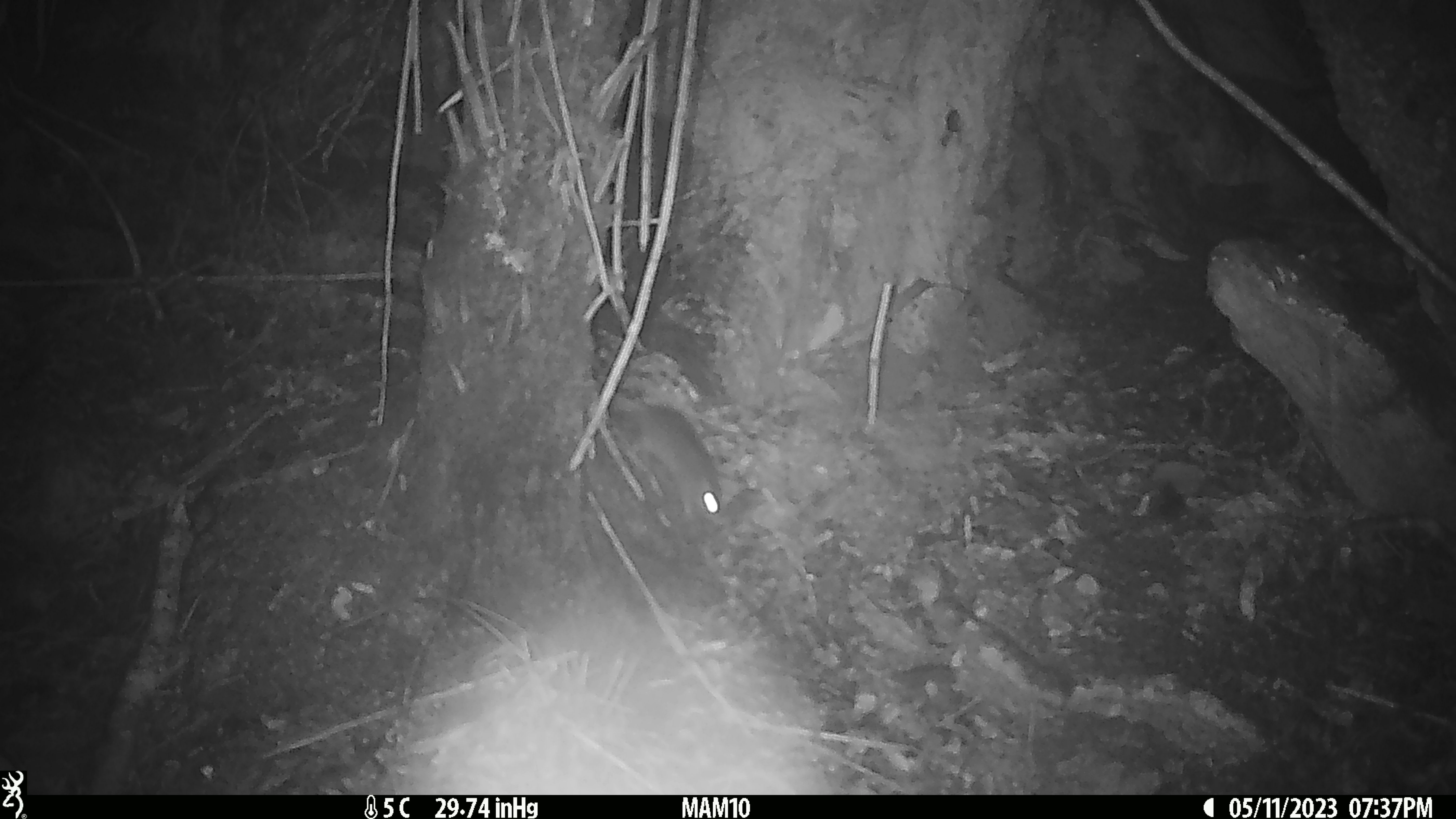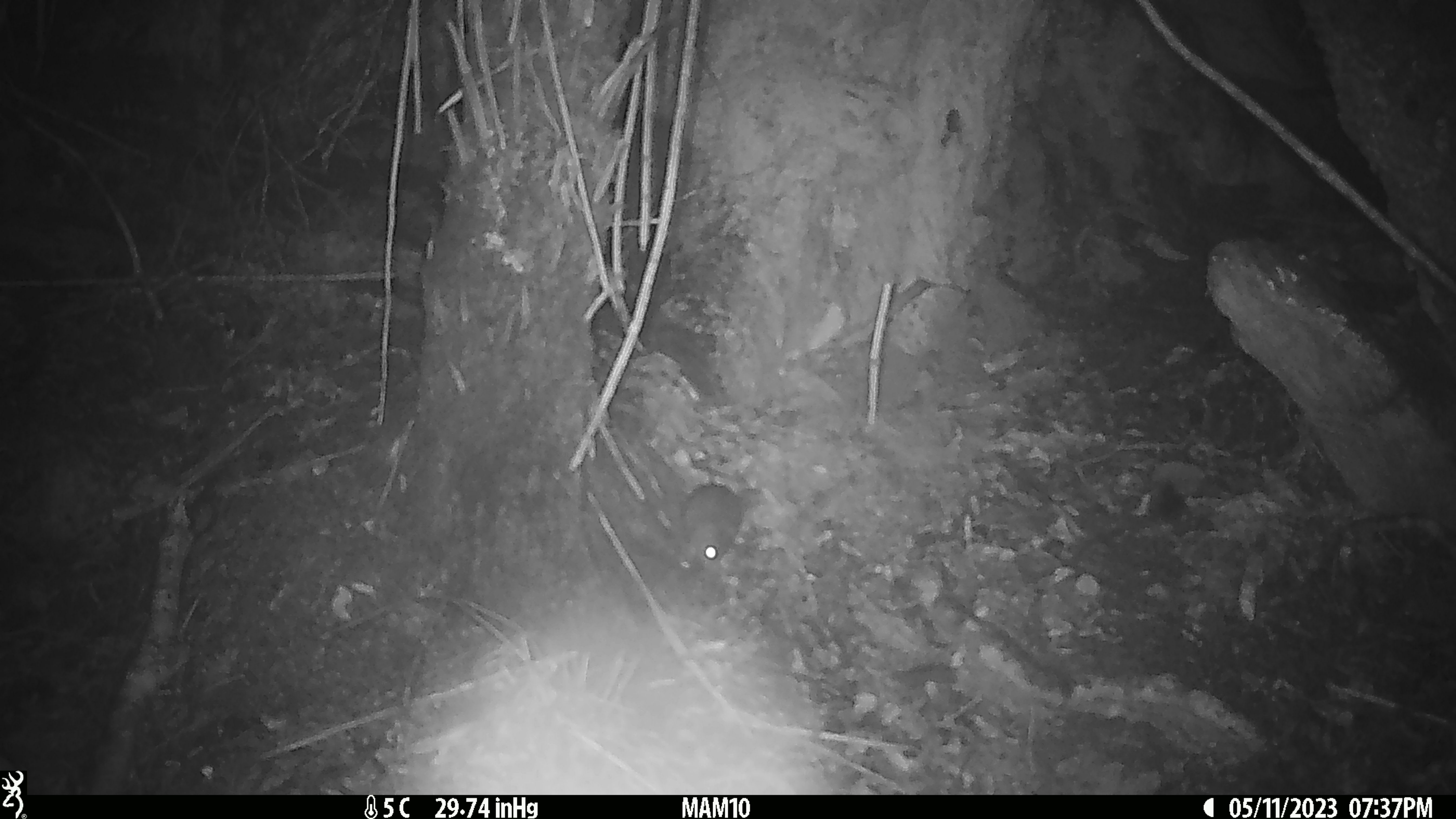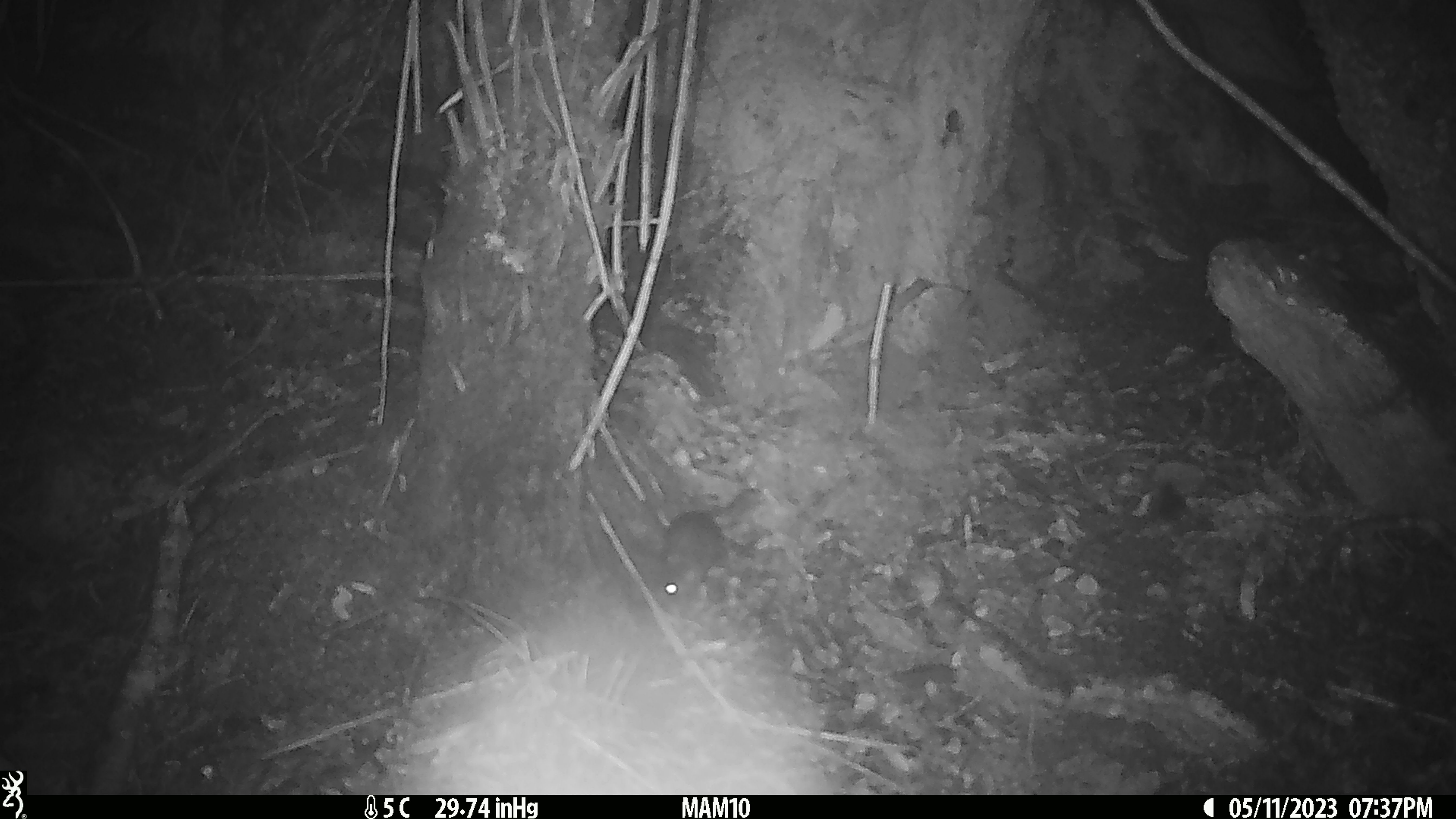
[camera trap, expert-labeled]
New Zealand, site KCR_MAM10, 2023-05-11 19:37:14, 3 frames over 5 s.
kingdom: Animalia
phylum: Chordata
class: Mammalia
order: Rodentia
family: Muridae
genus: Rattus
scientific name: Rattus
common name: rat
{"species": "rat (Rattus)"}